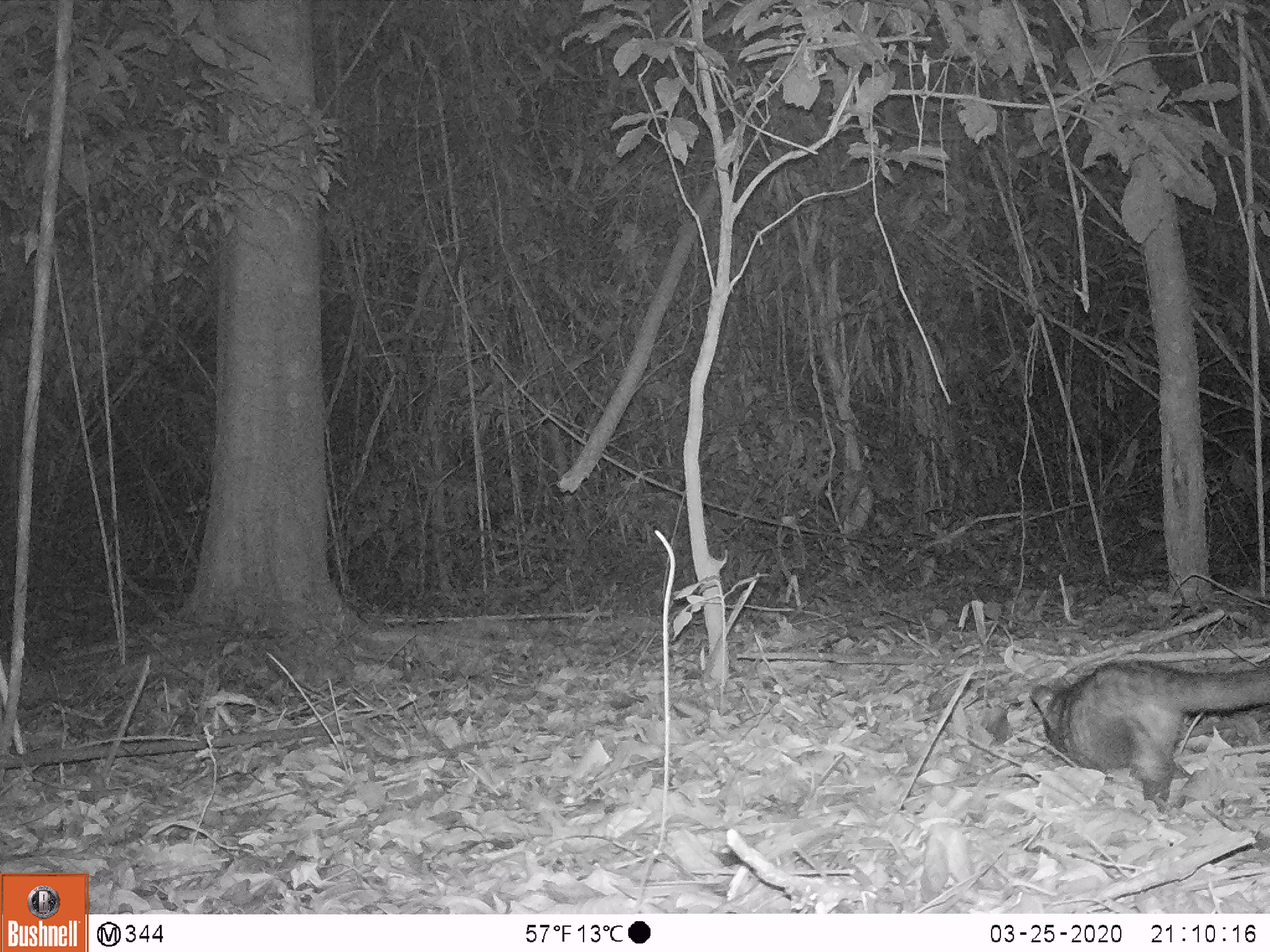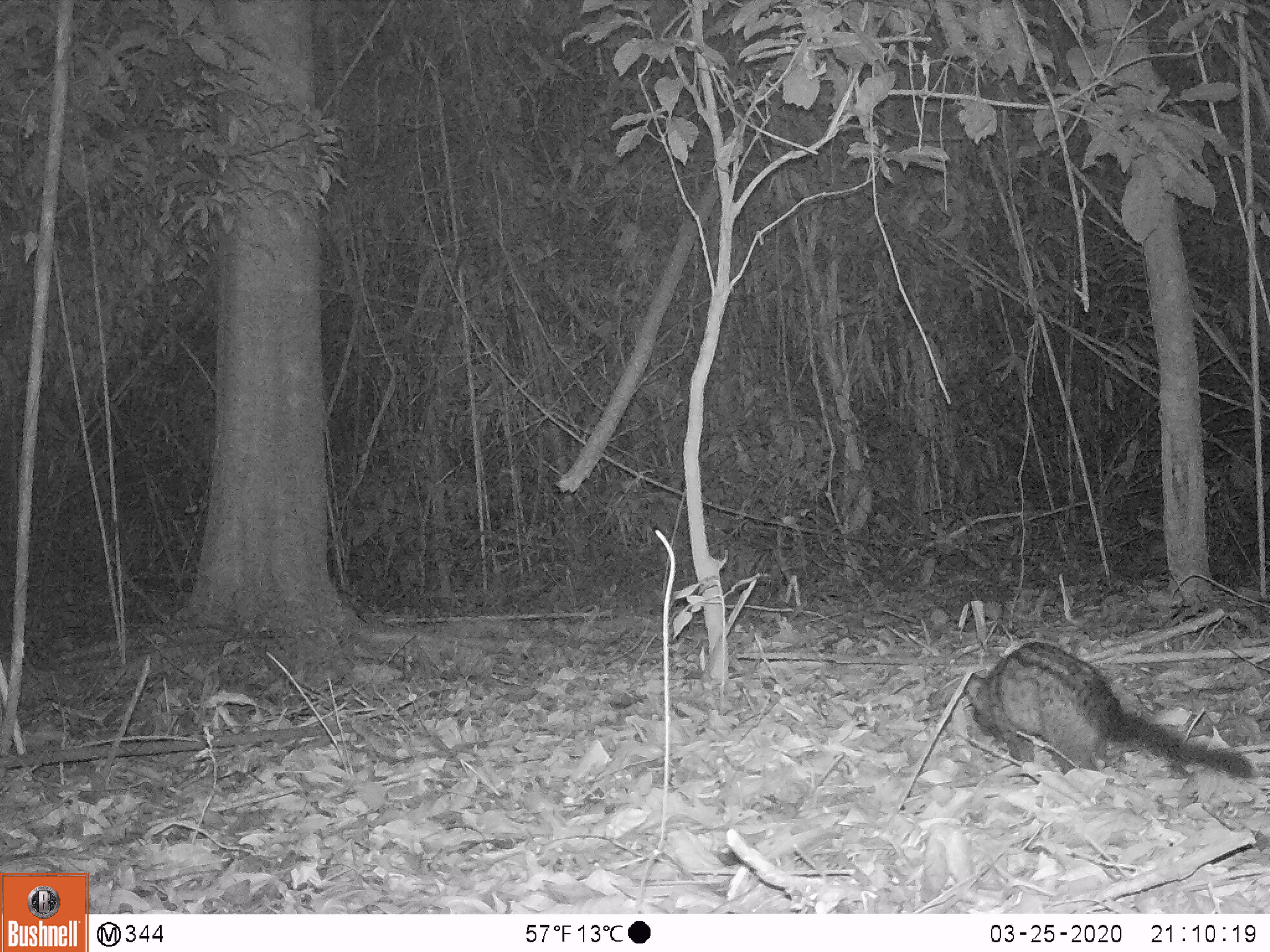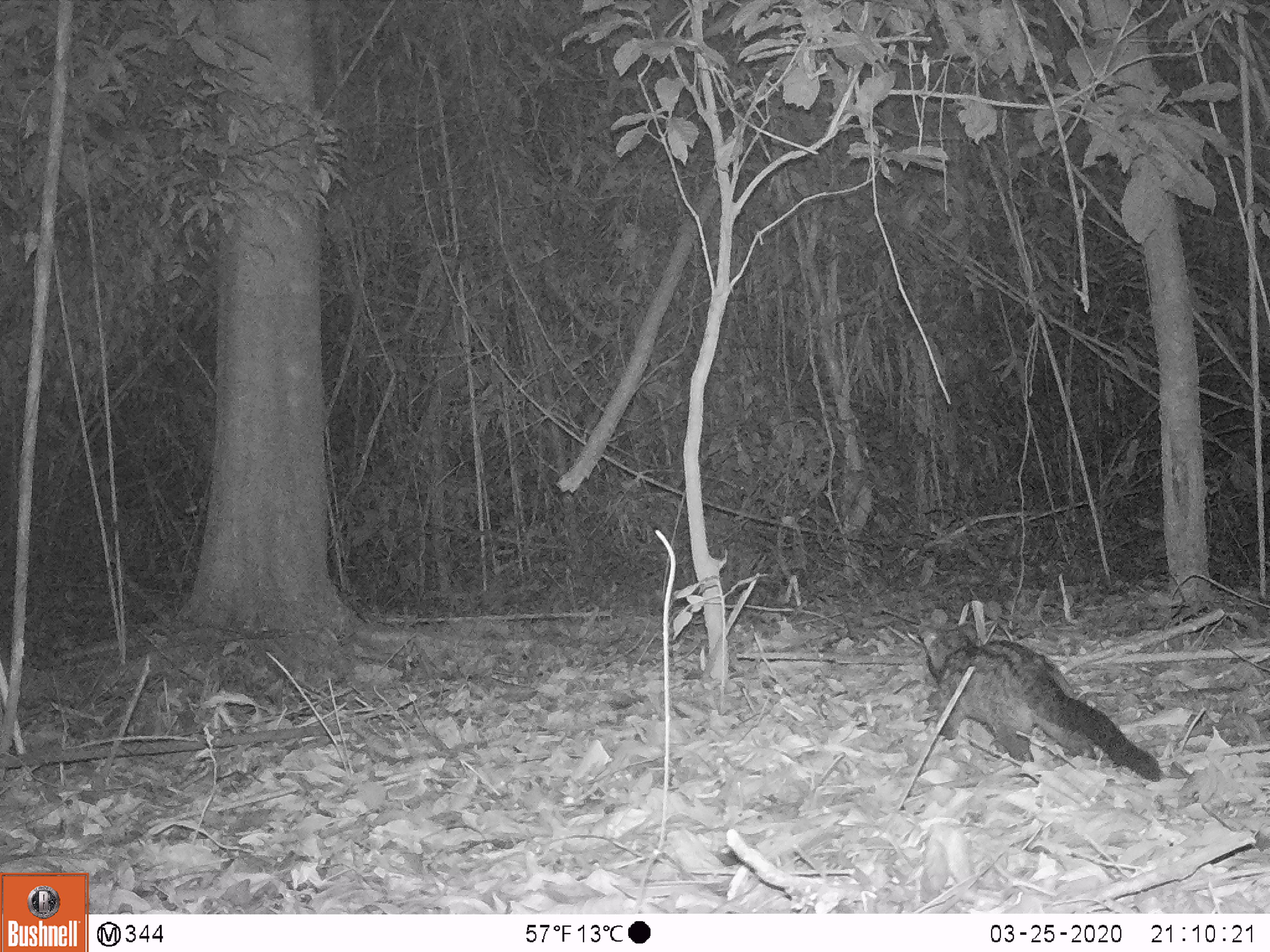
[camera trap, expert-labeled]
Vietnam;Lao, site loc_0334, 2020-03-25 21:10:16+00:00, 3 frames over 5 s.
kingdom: Animalia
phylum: Chordata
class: Mammalia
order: Carnivora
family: Viverridae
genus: Paradoxurus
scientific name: Paradoxurus hermaphroditus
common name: common palm civet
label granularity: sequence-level